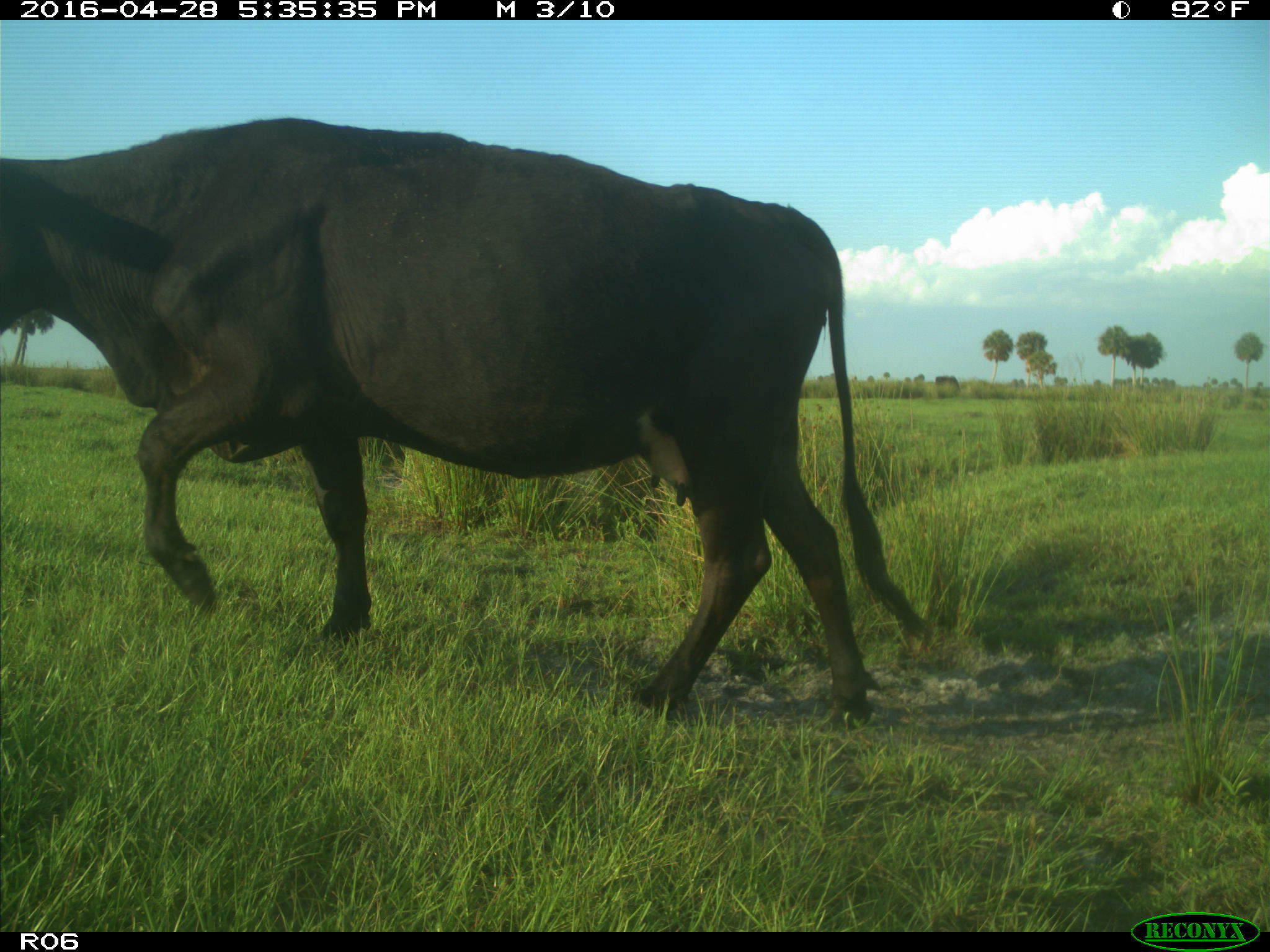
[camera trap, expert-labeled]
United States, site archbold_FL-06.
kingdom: Animalia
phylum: Chordata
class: Mammalia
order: Artiodactyla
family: Bovidae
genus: Bos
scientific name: Bos taurus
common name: domestic cow